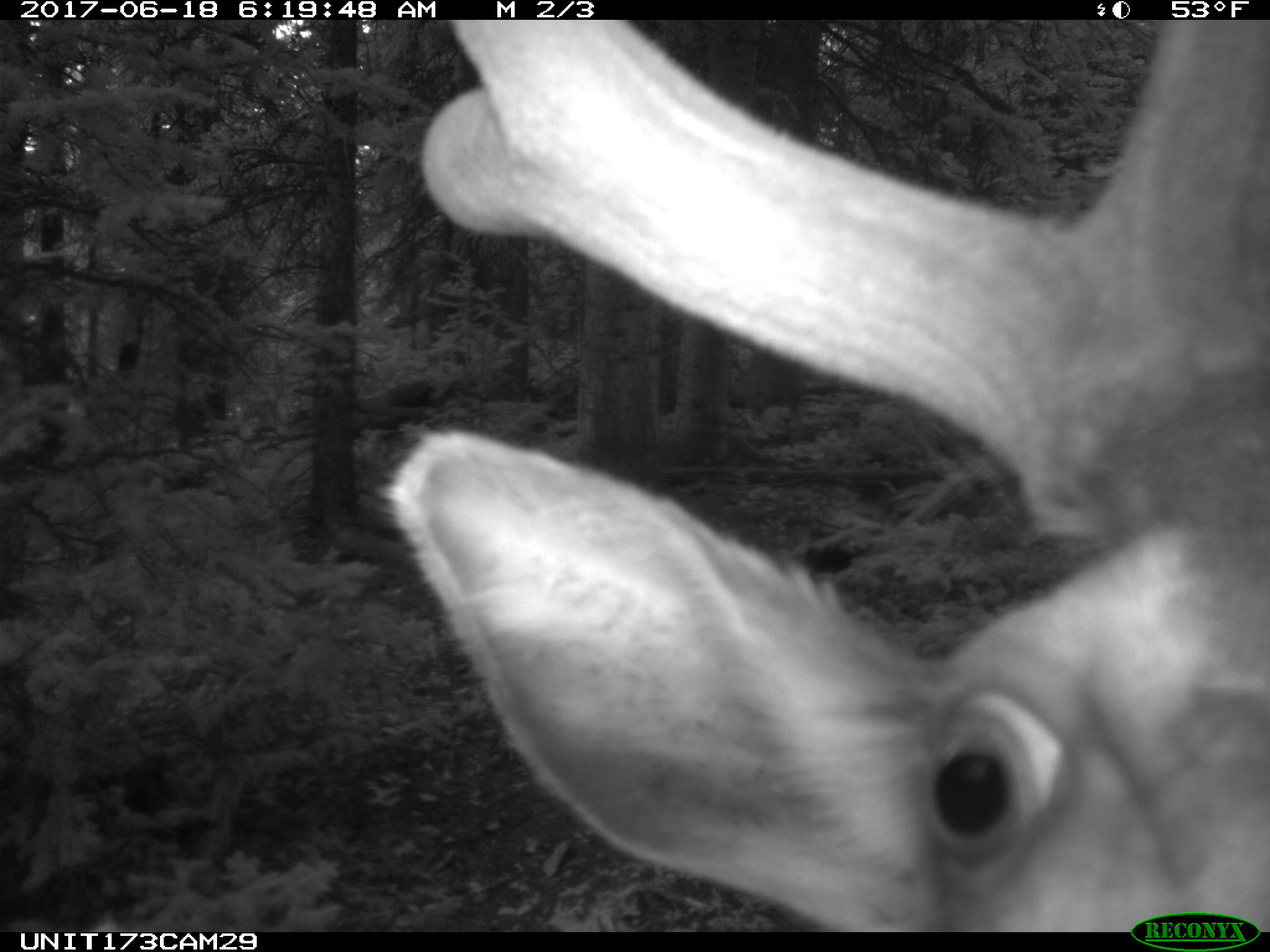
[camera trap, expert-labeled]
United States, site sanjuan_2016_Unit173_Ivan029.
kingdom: Animalia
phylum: Chordata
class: Mammalia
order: Artiodactyla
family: Cervidae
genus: Cervus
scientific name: Cervus elaphus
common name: red deer